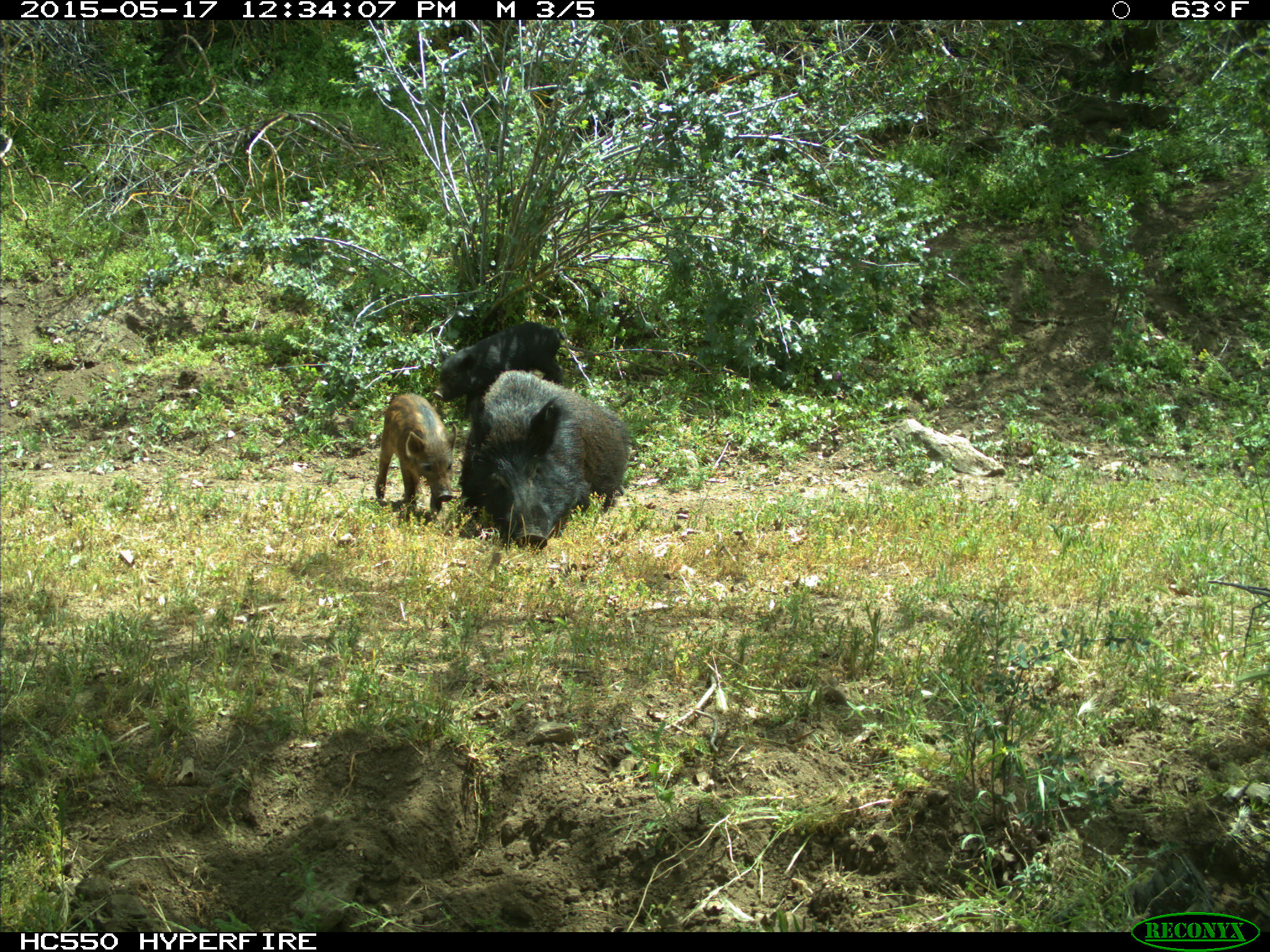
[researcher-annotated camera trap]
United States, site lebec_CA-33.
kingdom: Animalia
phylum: Chordata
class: Mammalia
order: Artiodactyla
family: Suidae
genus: Sus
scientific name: Sus scrofa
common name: wild boar